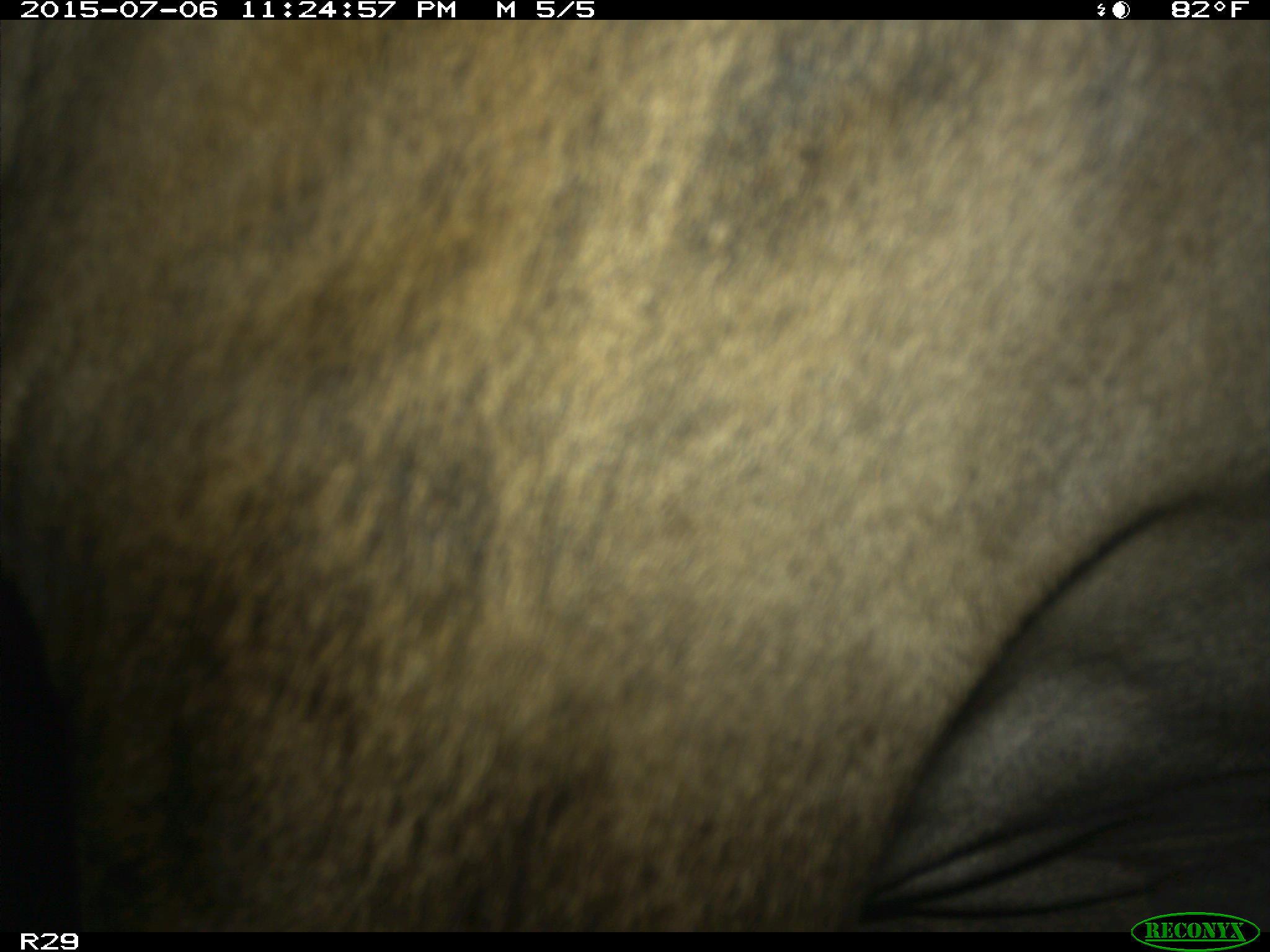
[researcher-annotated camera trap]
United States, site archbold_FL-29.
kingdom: Animalia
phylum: Chordata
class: Mammalia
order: Artiodactyla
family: Bovidae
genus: Bos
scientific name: Bos taurus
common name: domestic cow